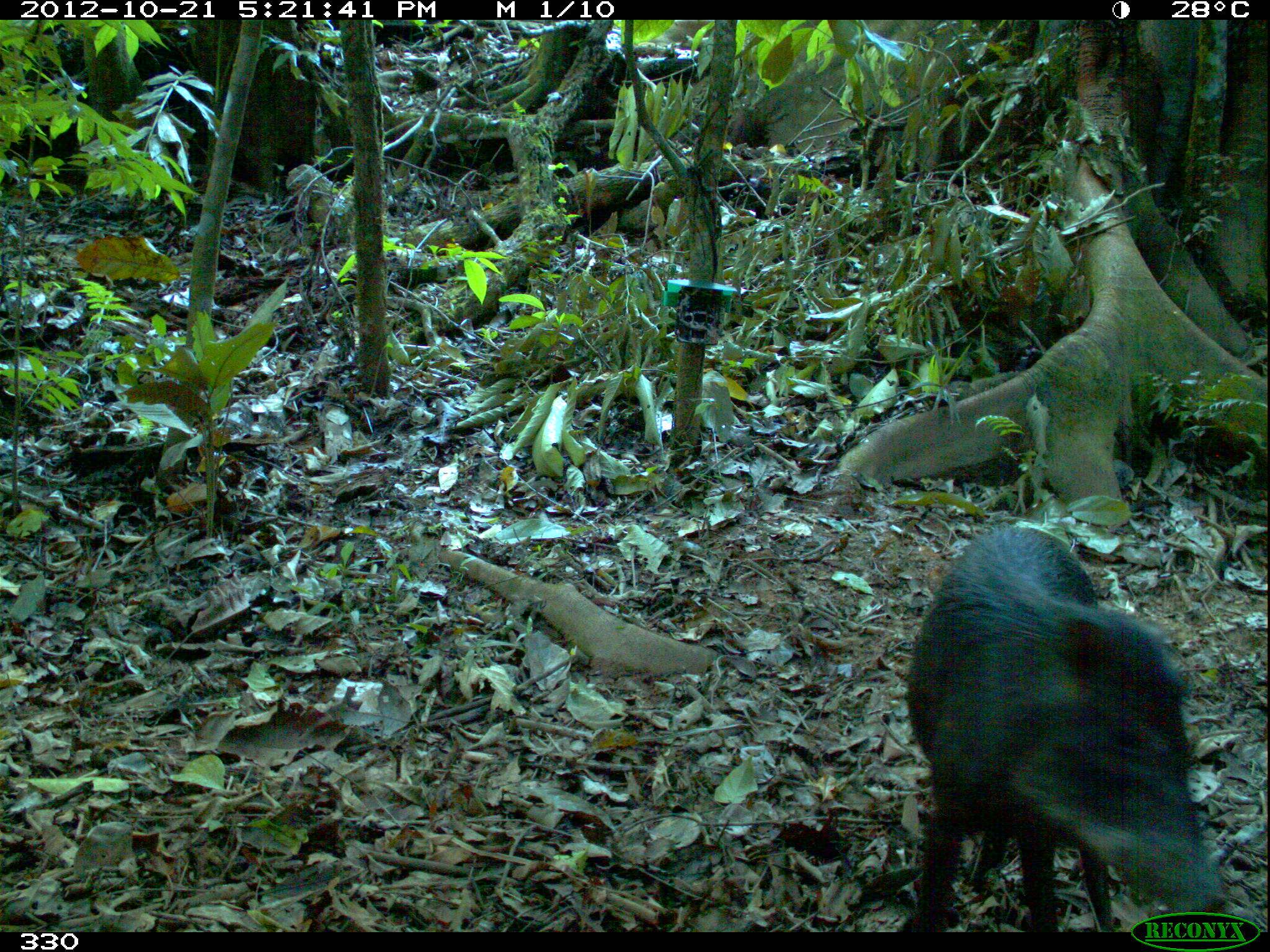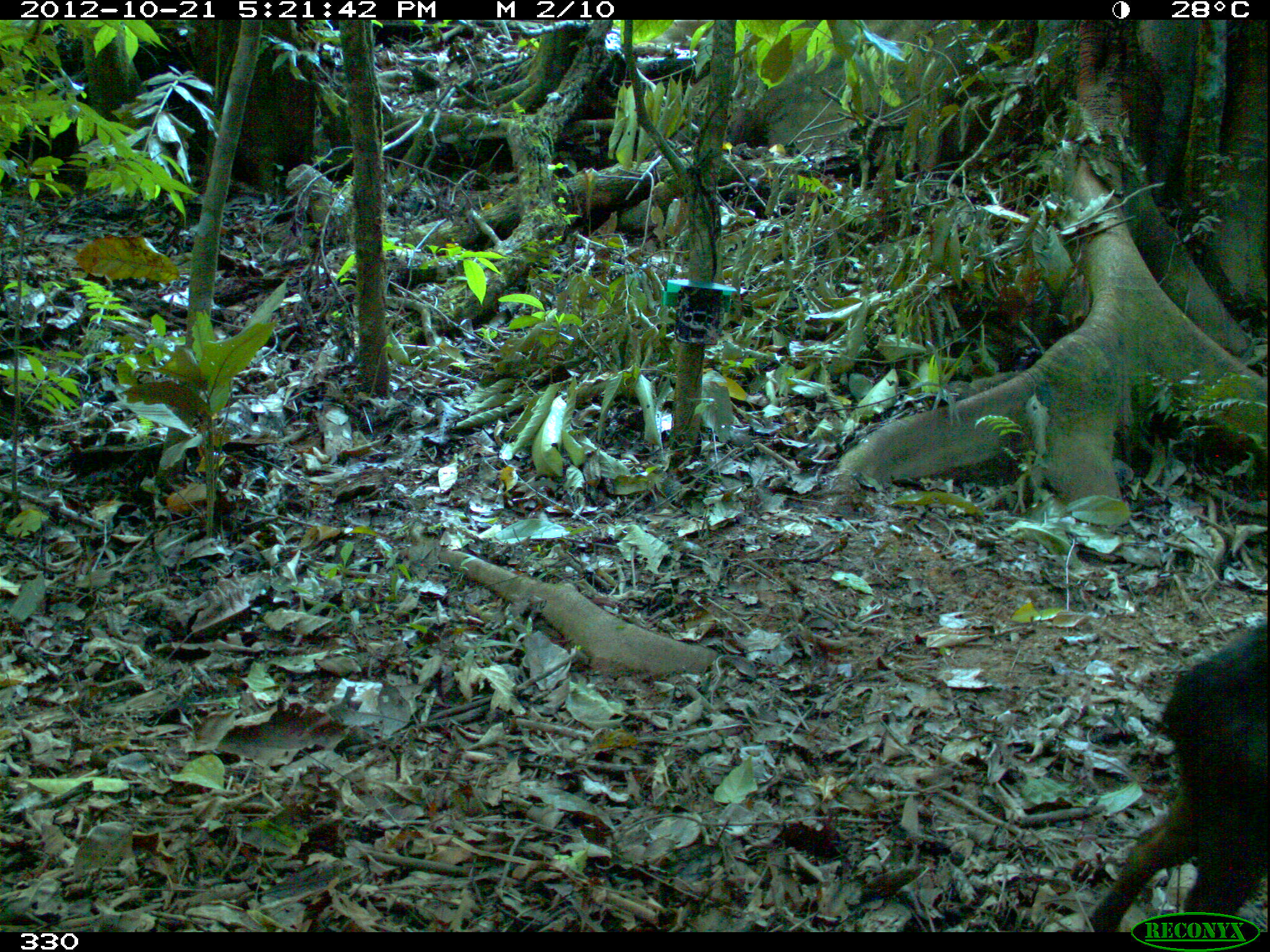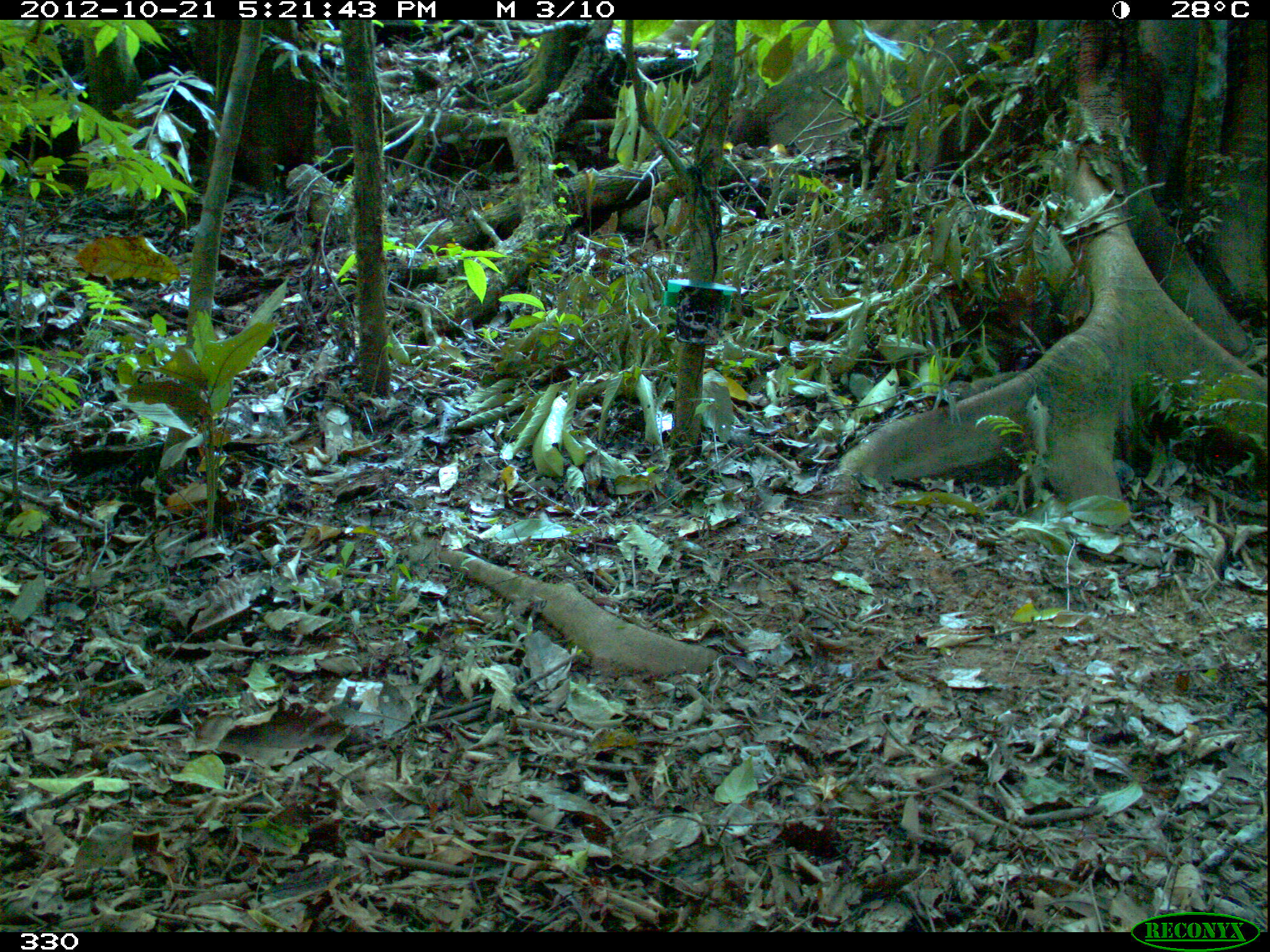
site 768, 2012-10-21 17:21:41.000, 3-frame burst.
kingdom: Animalia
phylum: Chordata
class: Mammalia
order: Artiodactyla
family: Tayassuidae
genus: Tayassu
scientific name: Tayassu pecari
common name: white-lipped peccary